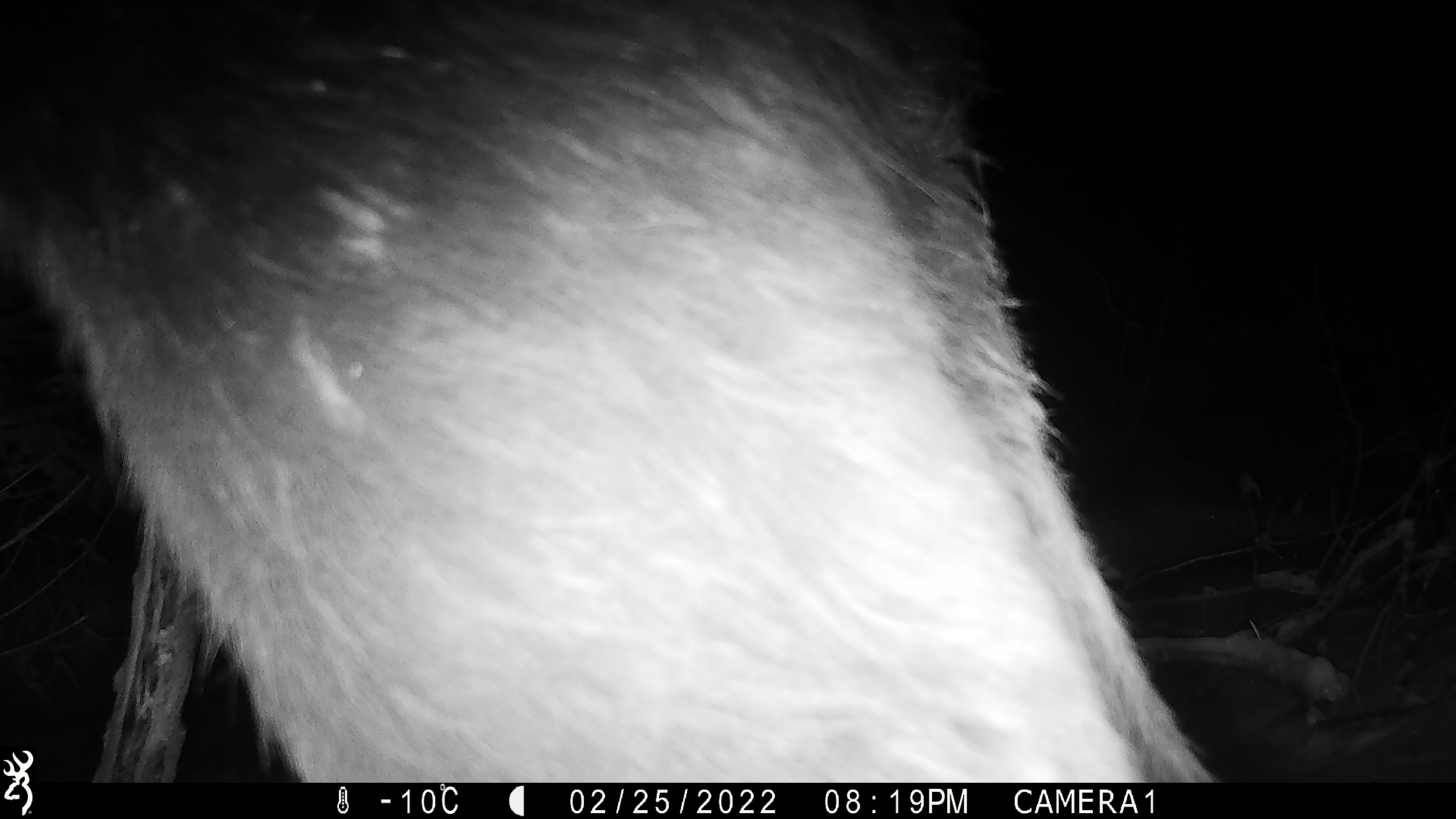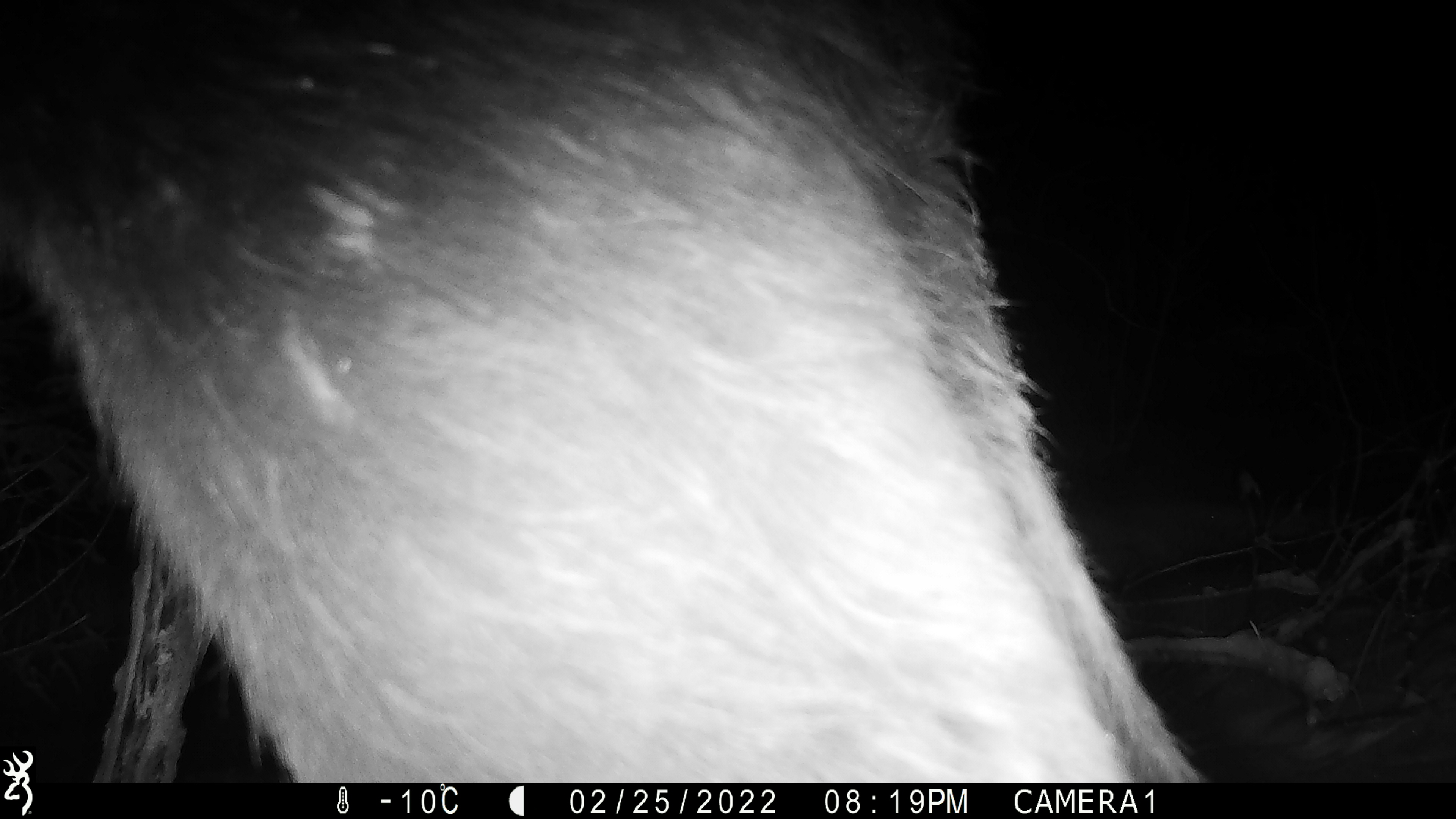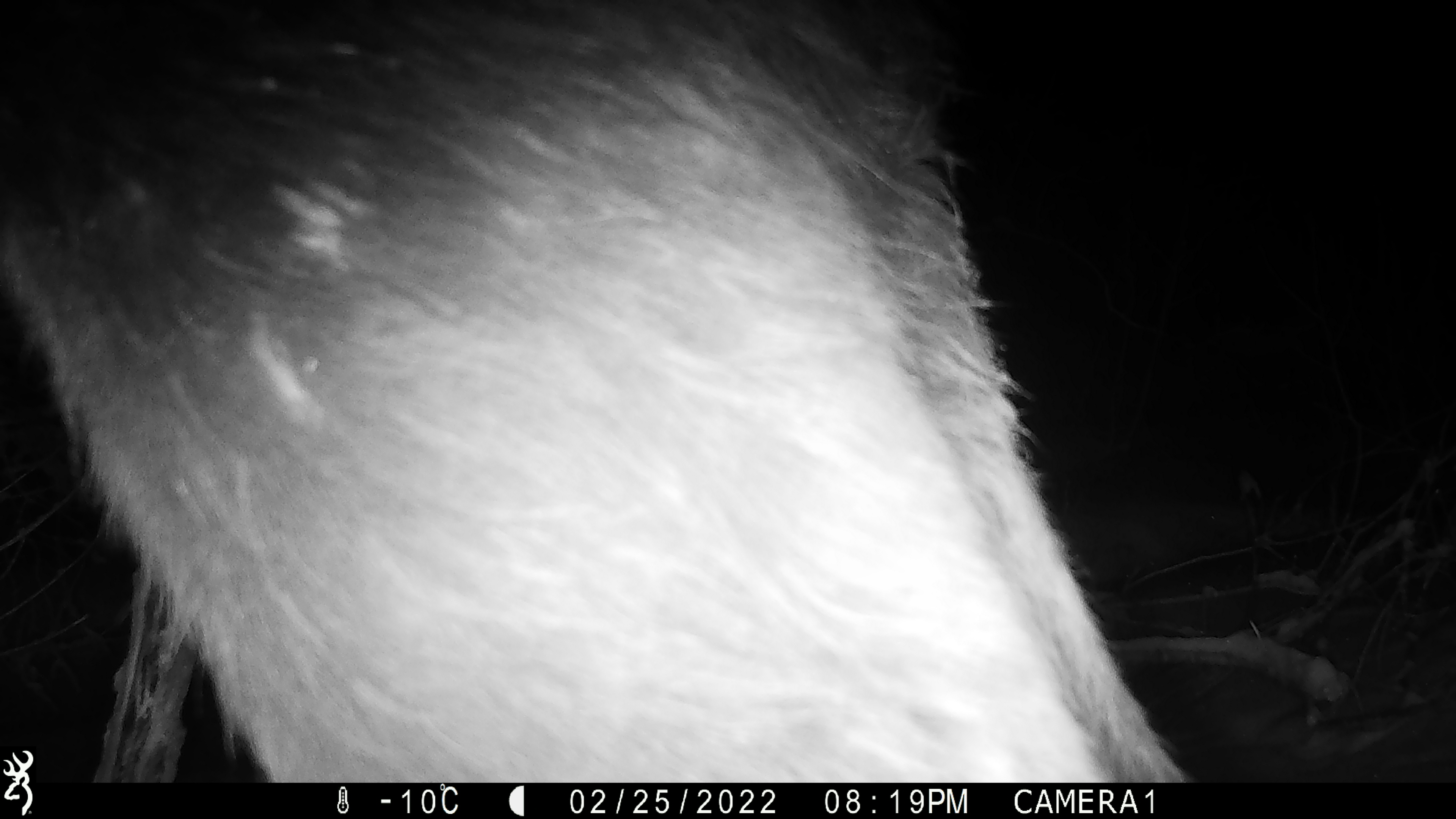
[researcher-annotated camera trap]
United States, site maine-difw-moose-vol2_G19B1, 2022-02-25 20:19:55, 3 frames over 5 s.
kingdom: Animalia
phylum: Chordata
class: Mammalia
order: Artiodactyla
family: Cervidae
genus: Alces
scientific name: Alces alces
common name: moose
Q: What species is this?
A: Moose (Alces alces).